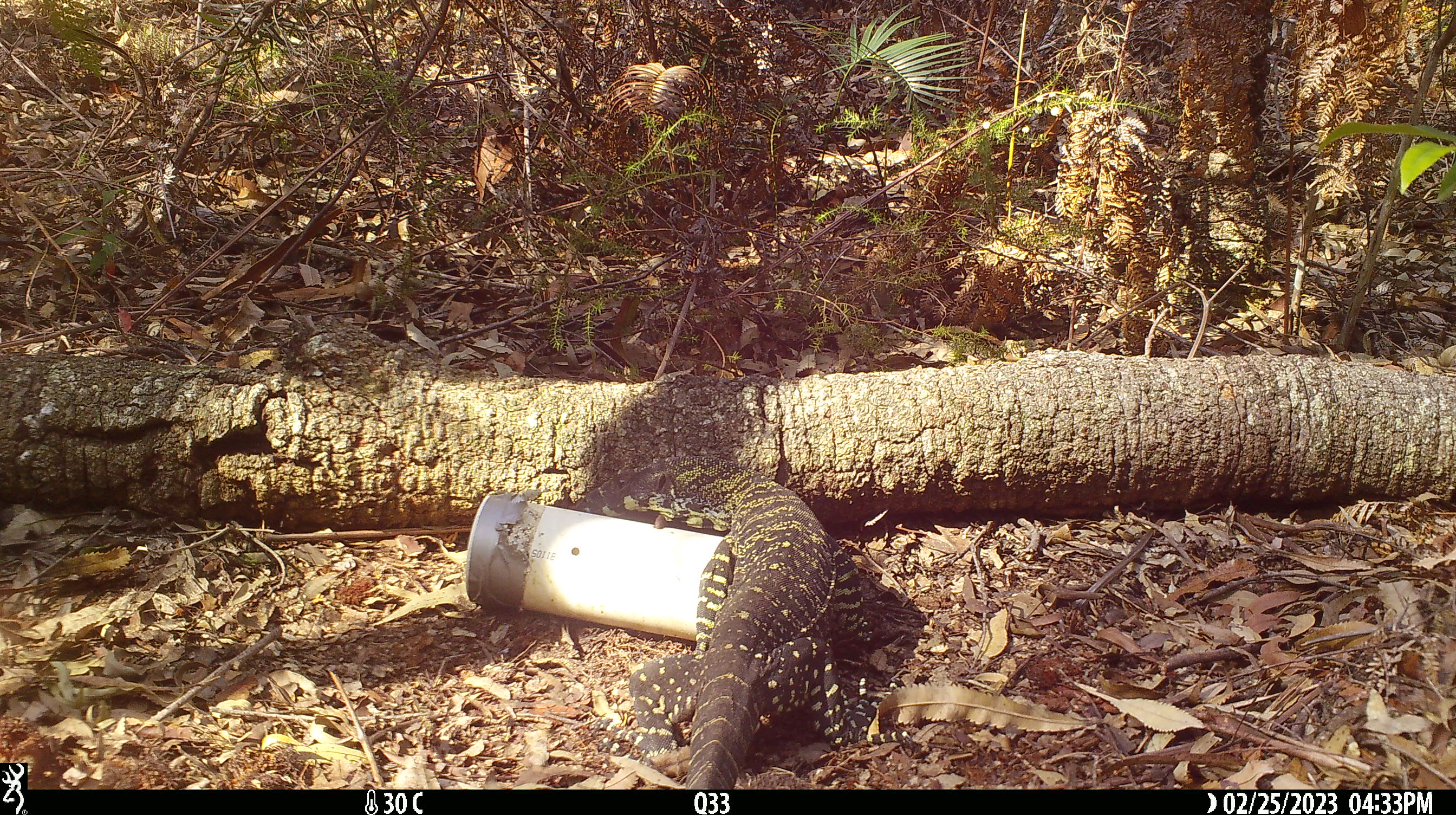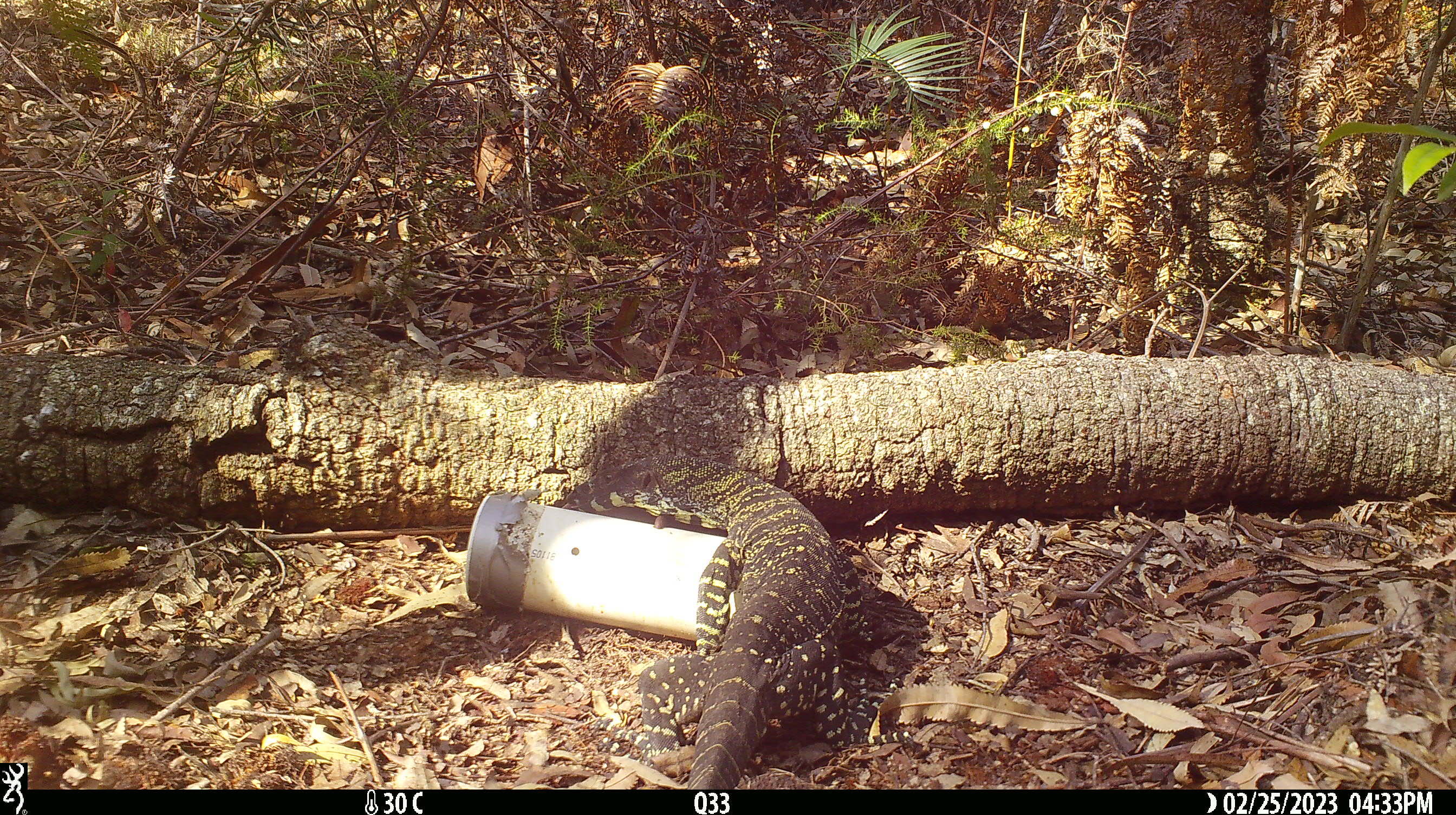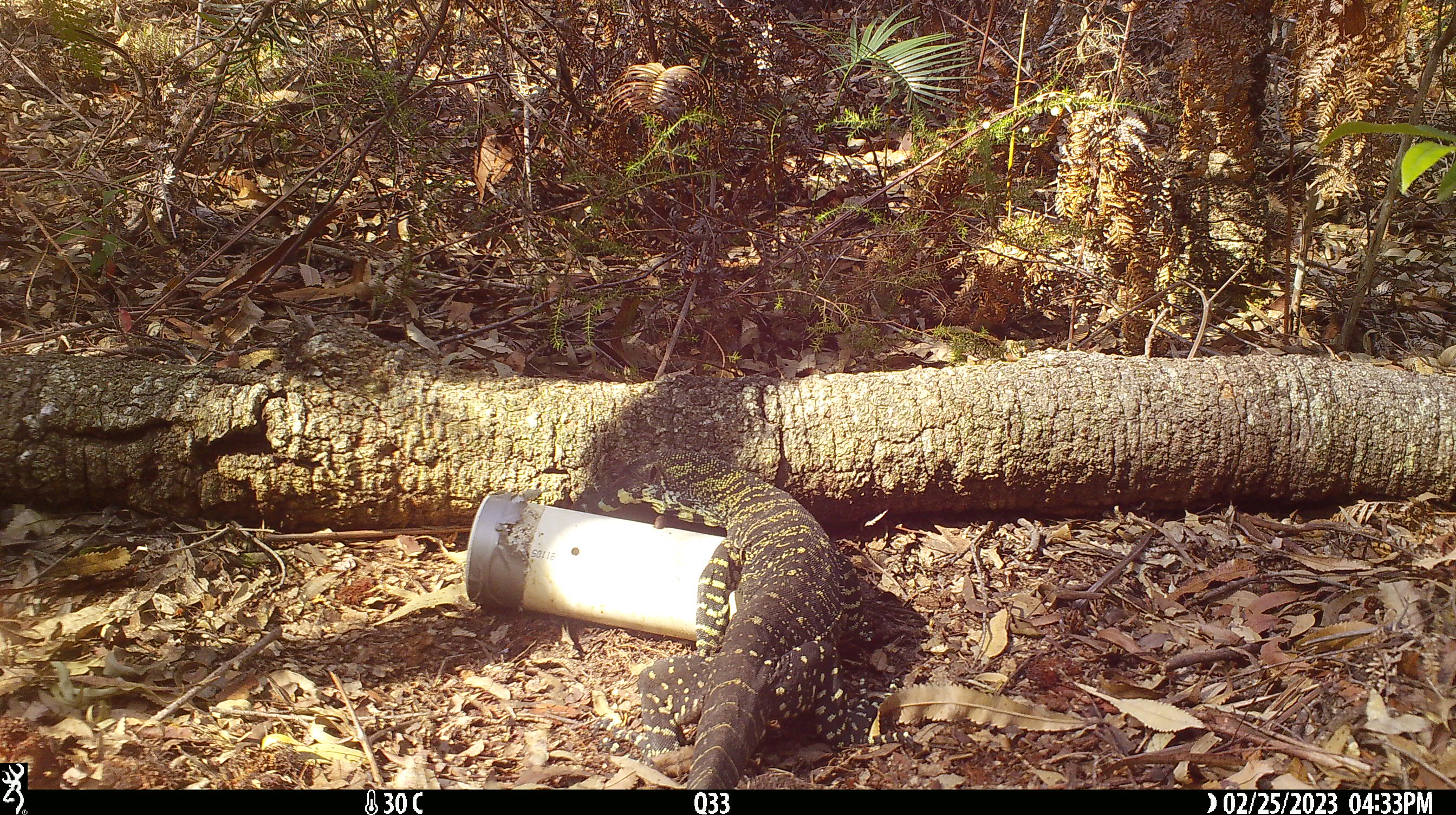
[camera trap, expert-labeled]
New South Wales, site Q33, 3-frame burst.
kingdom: Animalia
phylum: Chordata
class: Reptilia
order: Squamata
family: Varanidae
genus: Varanus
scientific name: Varanus varius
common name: lace monitor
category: goanna